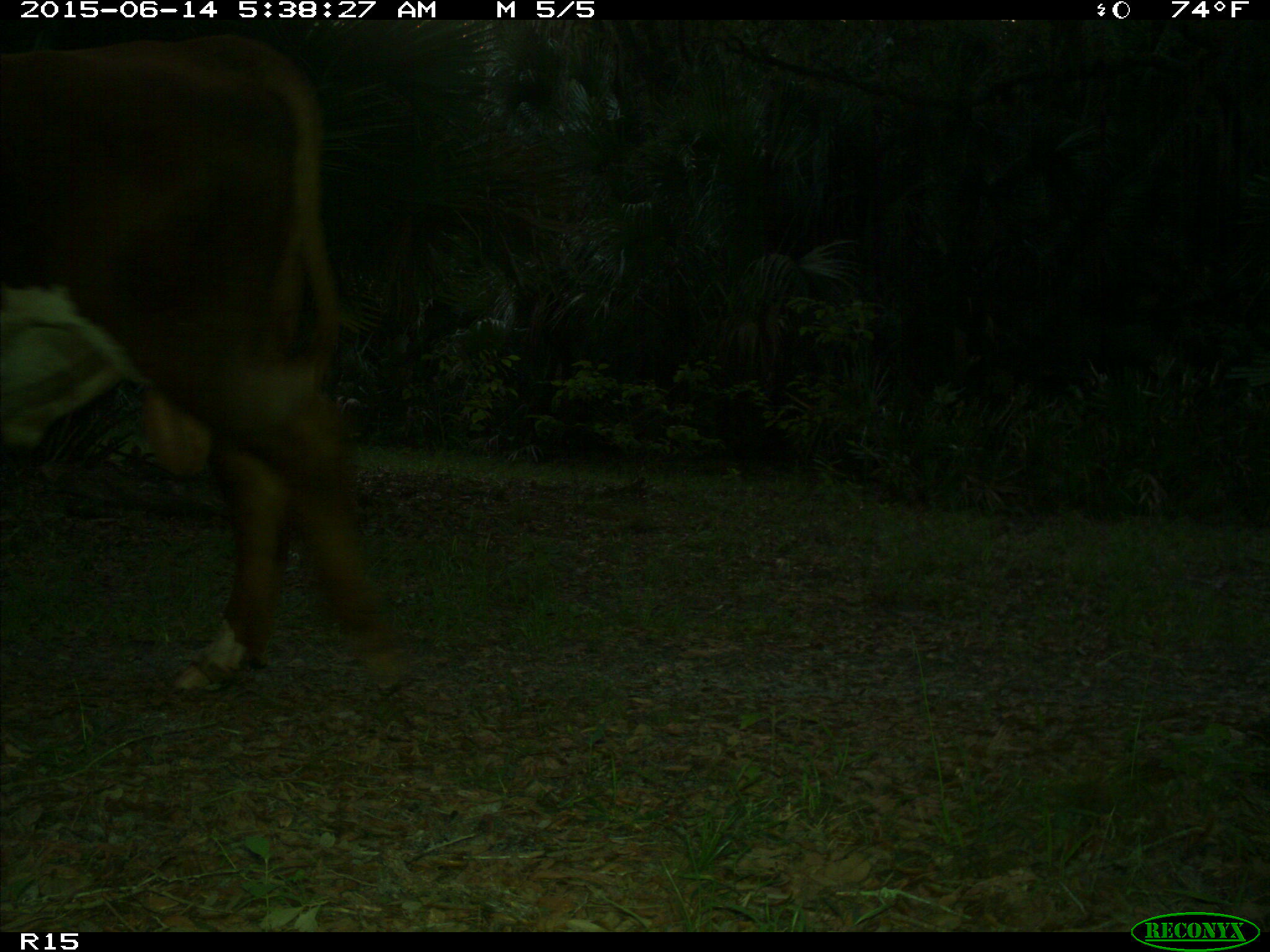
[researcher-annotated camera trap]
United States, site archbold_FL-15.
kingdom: Animalia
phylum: Chordata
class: Mammalia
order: Artiodactyla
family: Bovidae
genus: Bos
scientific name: Bos taurus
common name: domestic cow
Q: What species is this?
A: Bos taurus (domestic cow).